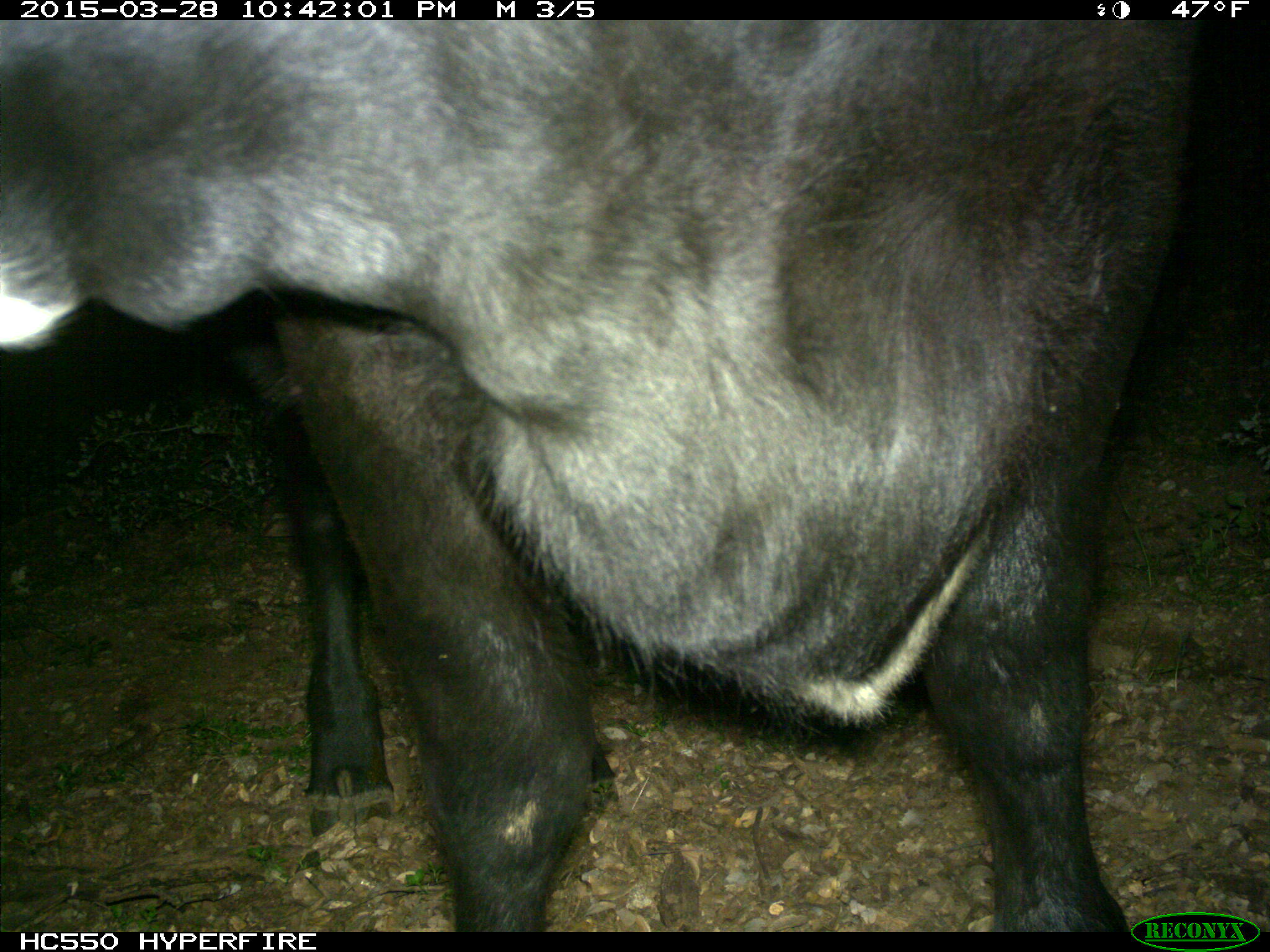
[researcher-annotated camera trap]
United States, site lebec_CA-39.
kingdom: Animalia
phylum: Chordata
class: Mammalia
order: Artiodactyla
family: Bovidae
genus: Bos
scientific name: Bos taurus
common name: domestic cow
Bos taurus (domestic cow).